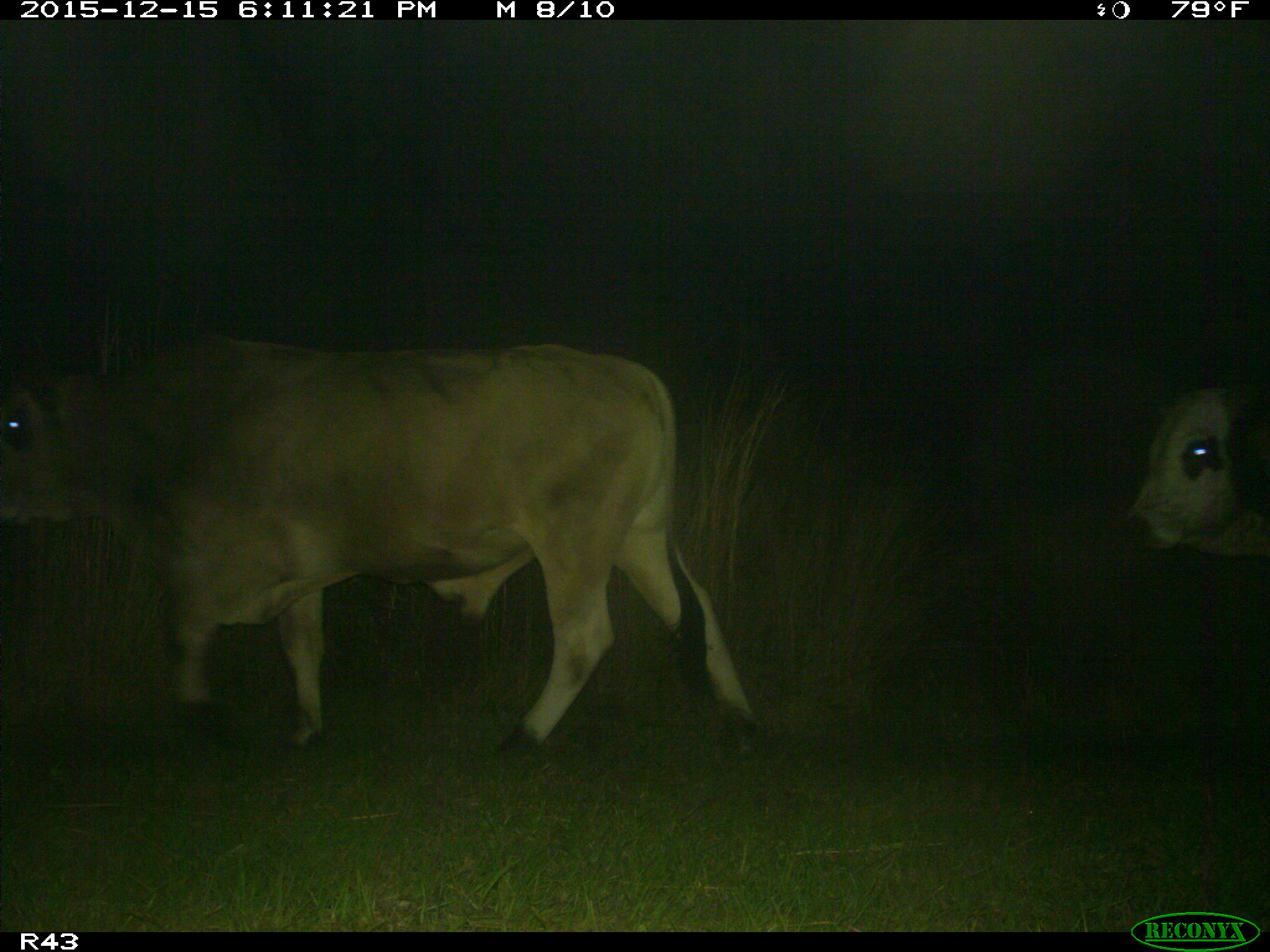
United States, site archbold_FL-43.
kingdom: Animalia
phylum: Chordata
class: Mammalia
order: Artiodactyla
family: Bovidae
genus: Bos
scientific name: Bos taurus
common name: domestic cow